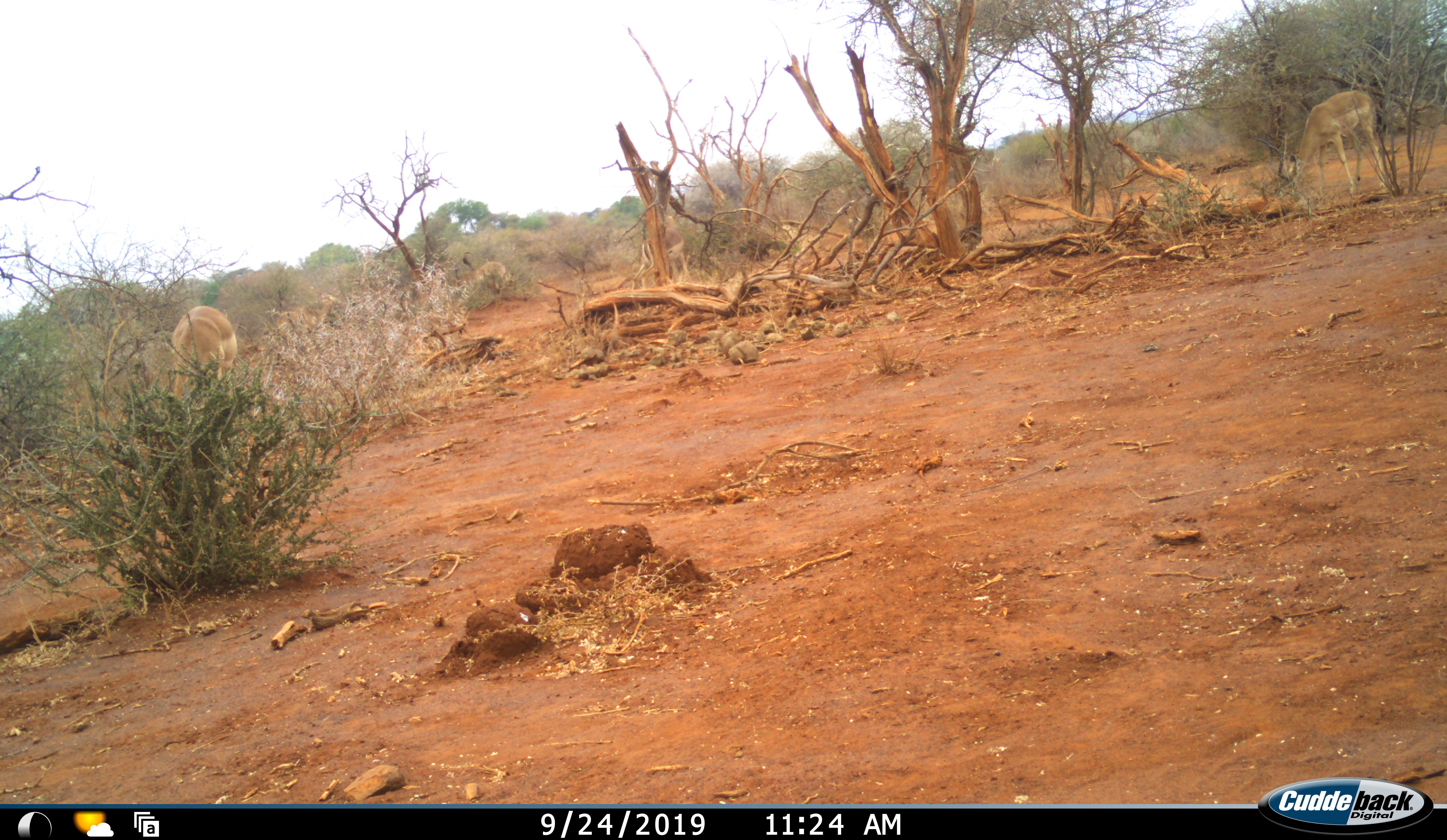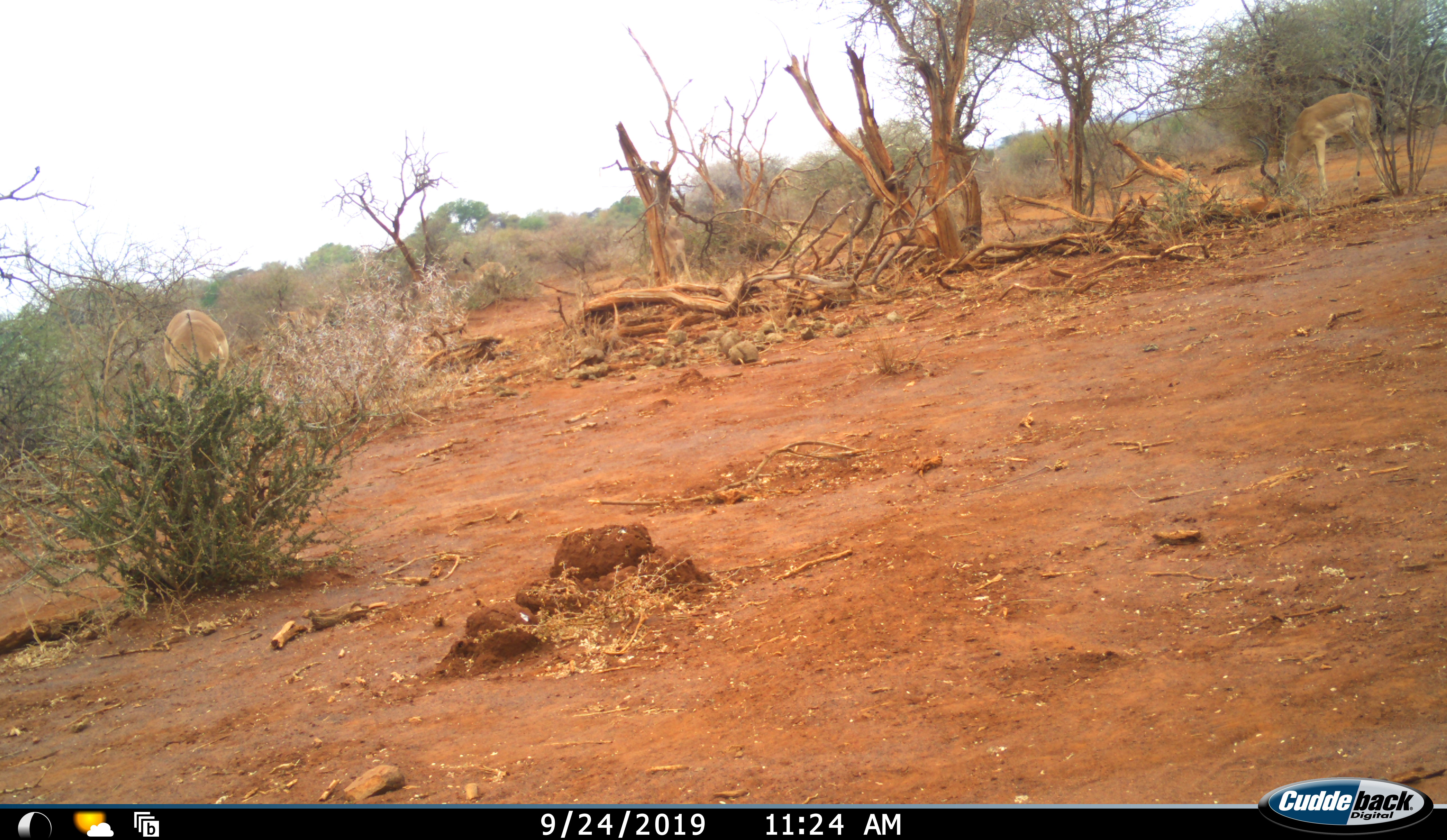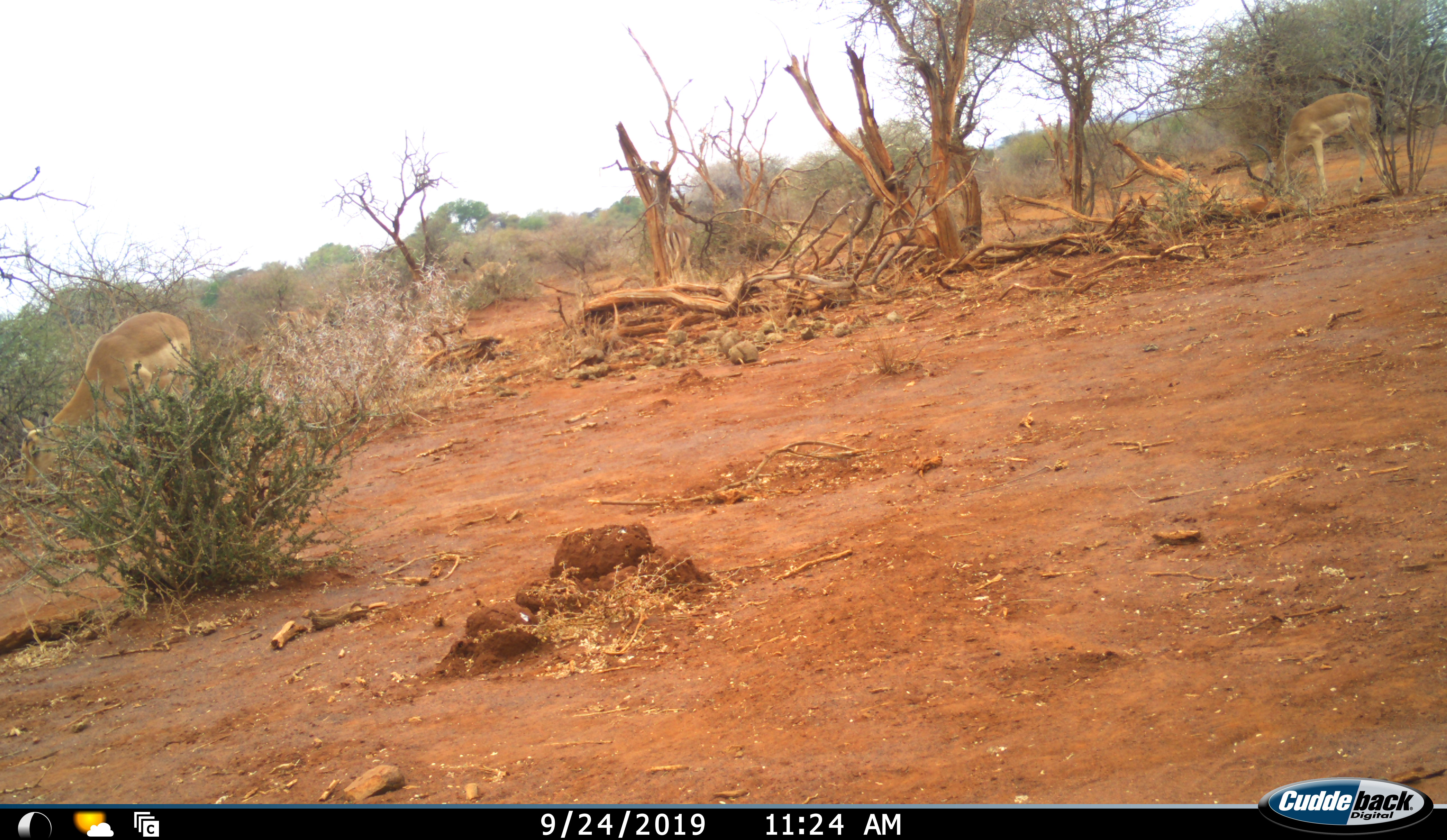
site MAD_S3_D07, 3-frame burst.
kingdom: Animalia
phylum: Chordata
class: Mammalia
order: Artiodactyla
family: Bovidae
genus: Aepyceros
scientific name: Aepyceros melampus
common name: impala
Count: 3.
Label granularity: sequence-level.